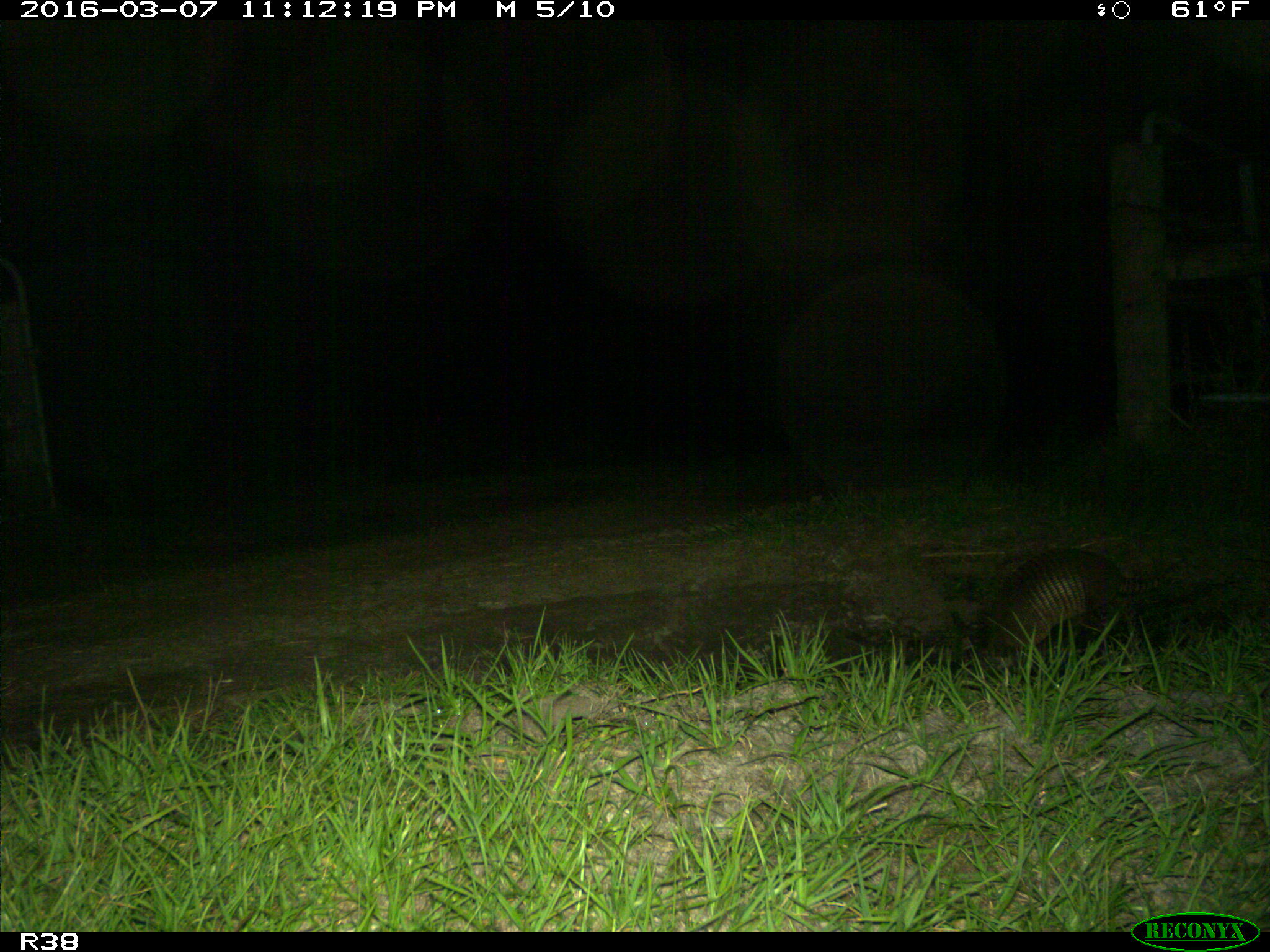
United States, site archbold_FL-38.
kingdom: Animalia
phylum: Chordata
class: Mammalia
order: Cingulata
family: Dasypodidae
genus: Dasypus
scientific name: Dasypus novemcinctus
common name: nine-banded armadillo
Dasypus novemcinctus (nine-banded armadillo).